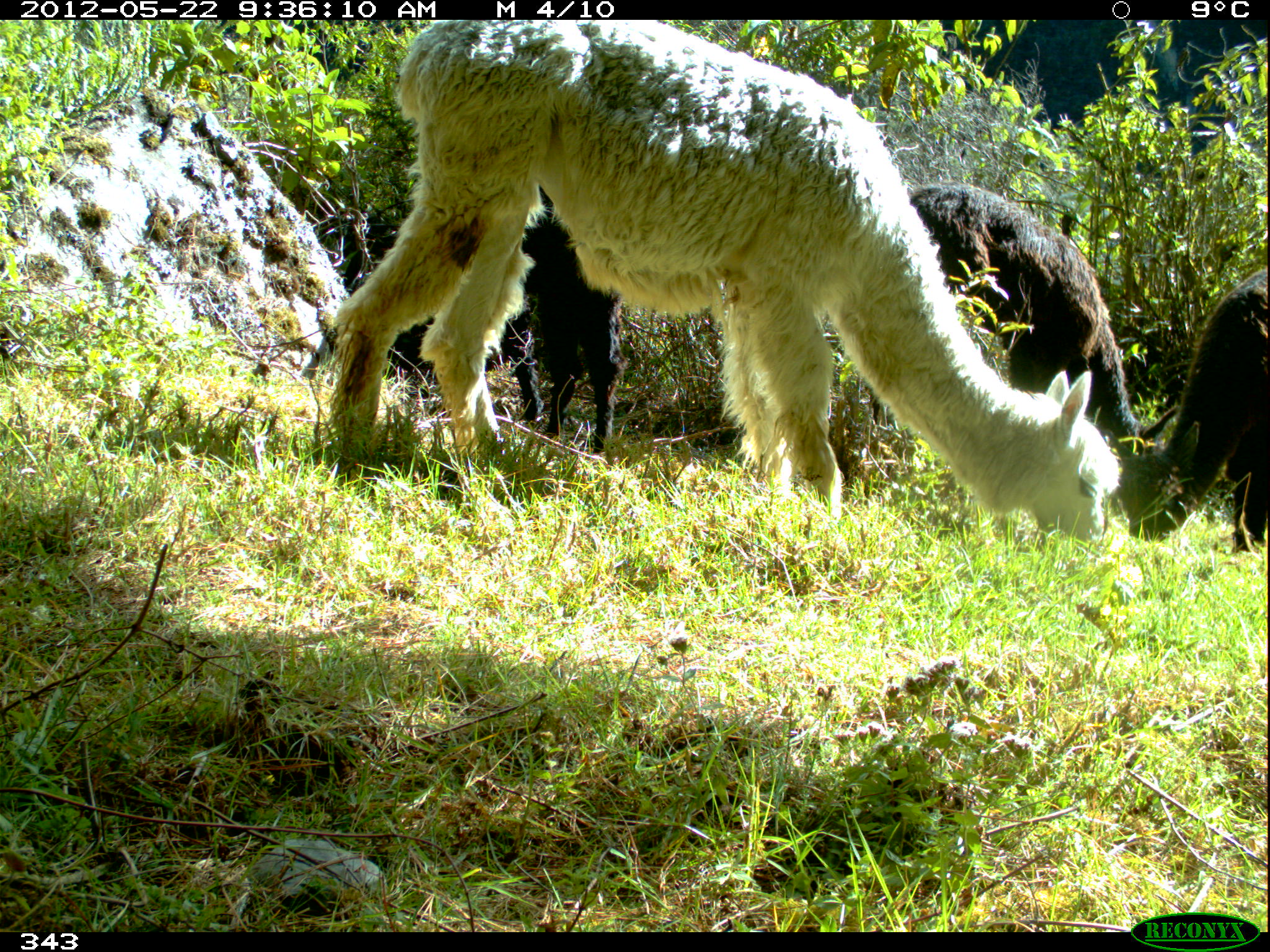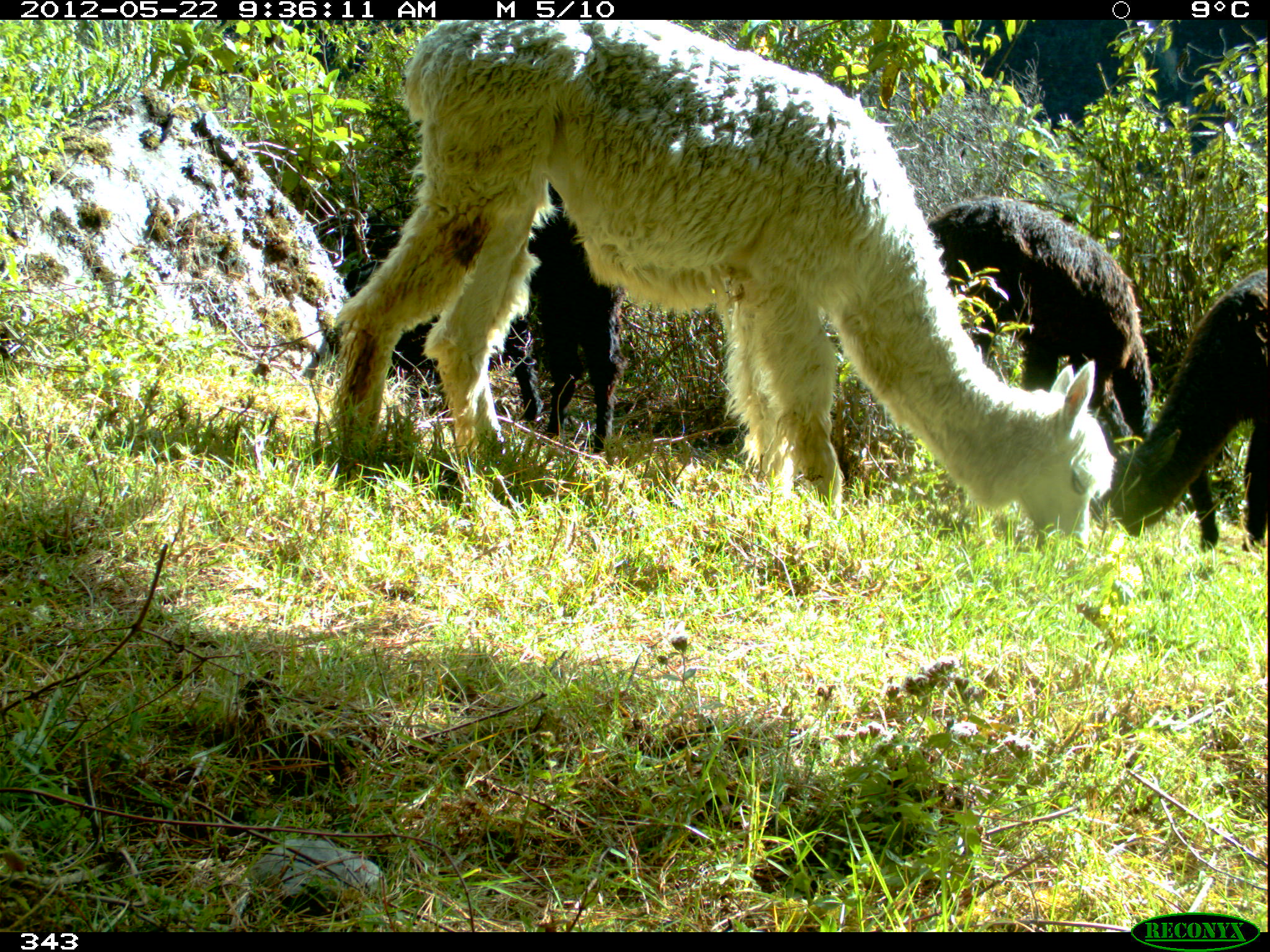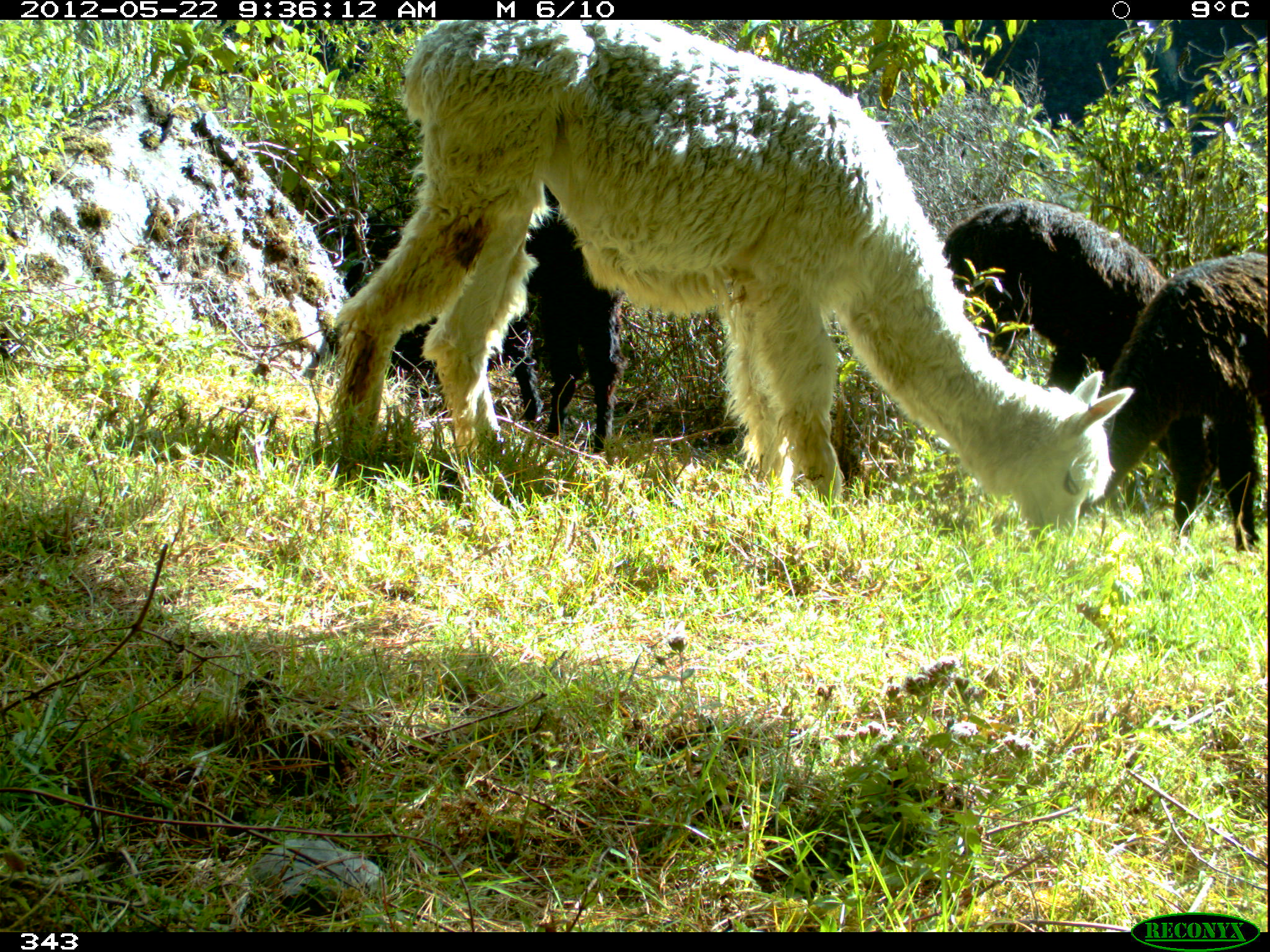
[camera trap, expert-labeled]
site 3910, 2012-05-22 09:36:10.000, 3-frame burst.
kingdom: Animalia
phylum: Chordata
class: Mammalia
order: Artiodactyla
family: Camelidae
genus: Vicugna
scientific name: Vicugna pacos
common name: alpaca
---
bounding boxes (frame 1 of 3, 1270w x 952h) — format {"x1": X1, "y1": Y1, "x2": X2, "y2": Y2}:
vicugna pacos: {"x1": 332, "y1": 19, "x2": 1119, "y2": 544}; {"x1": 869, "y1": 180, "x2": 1179, "y2": 514}; {"x1": 1107, "y1": 268, "x2": 1267, "y2": 552}; {"x1": 336, "y1": 214, "x2": 540, "y2": 422}; {"x1": 523, "y1": 212, "x2": 619, "y2": 454}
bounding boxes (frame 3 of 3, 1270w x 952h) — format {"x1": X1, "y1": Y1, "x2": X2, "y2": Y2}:
vicugna pacos: {"x1": 334, "y1": 19, "x2": 1135, "y2": 539}; {"x1": 941, "y1": 199, "x2": 1216, "y2": 494}; {"x1": 1078, "y1": 252, "x2": 1267, "y2": 552}; {"x1": 338, "y1": 235, "x2": 535, "y2": 415}; {"x1": 526, "y1": 215, "x2": 621, "y2": 453}